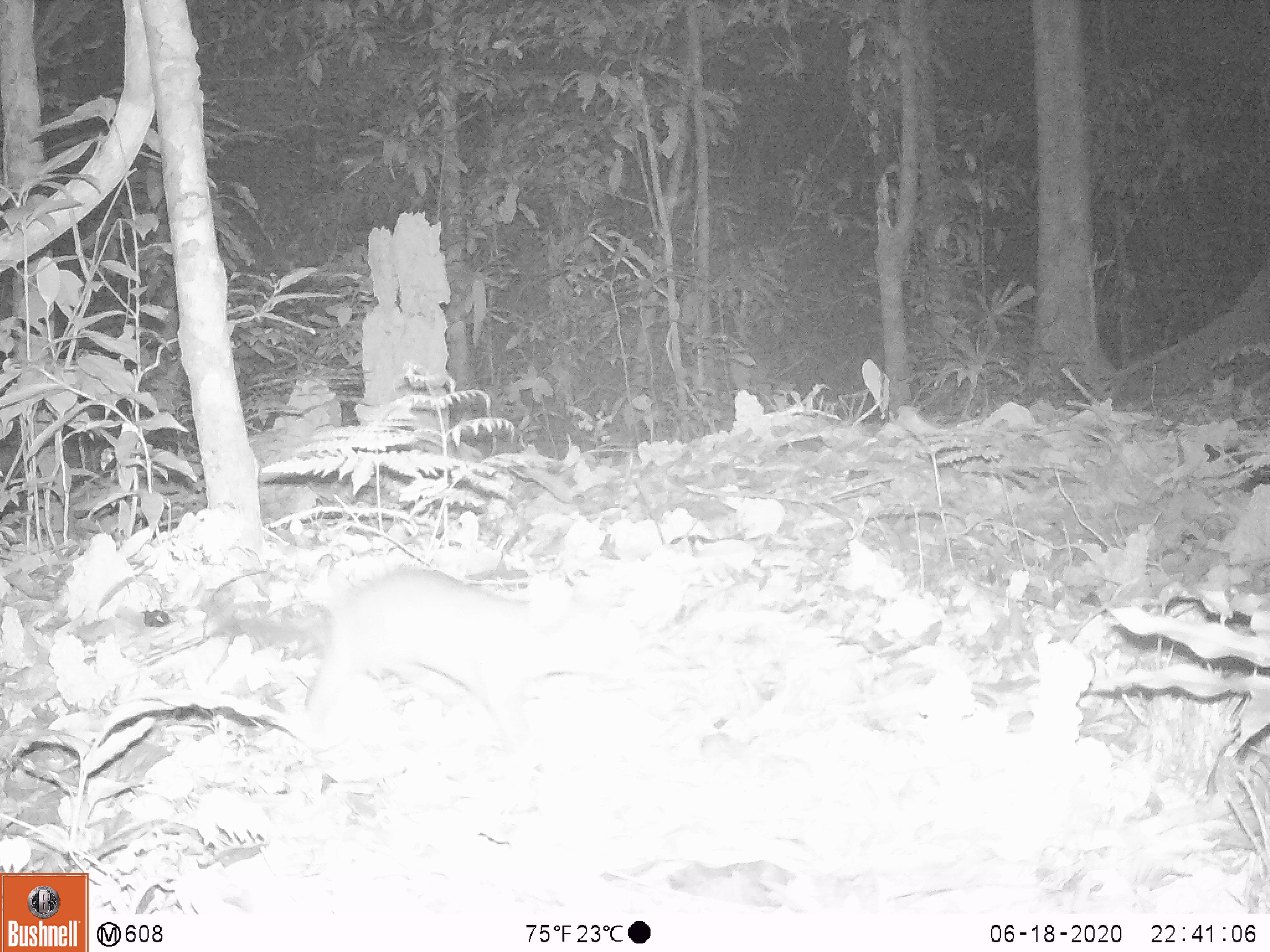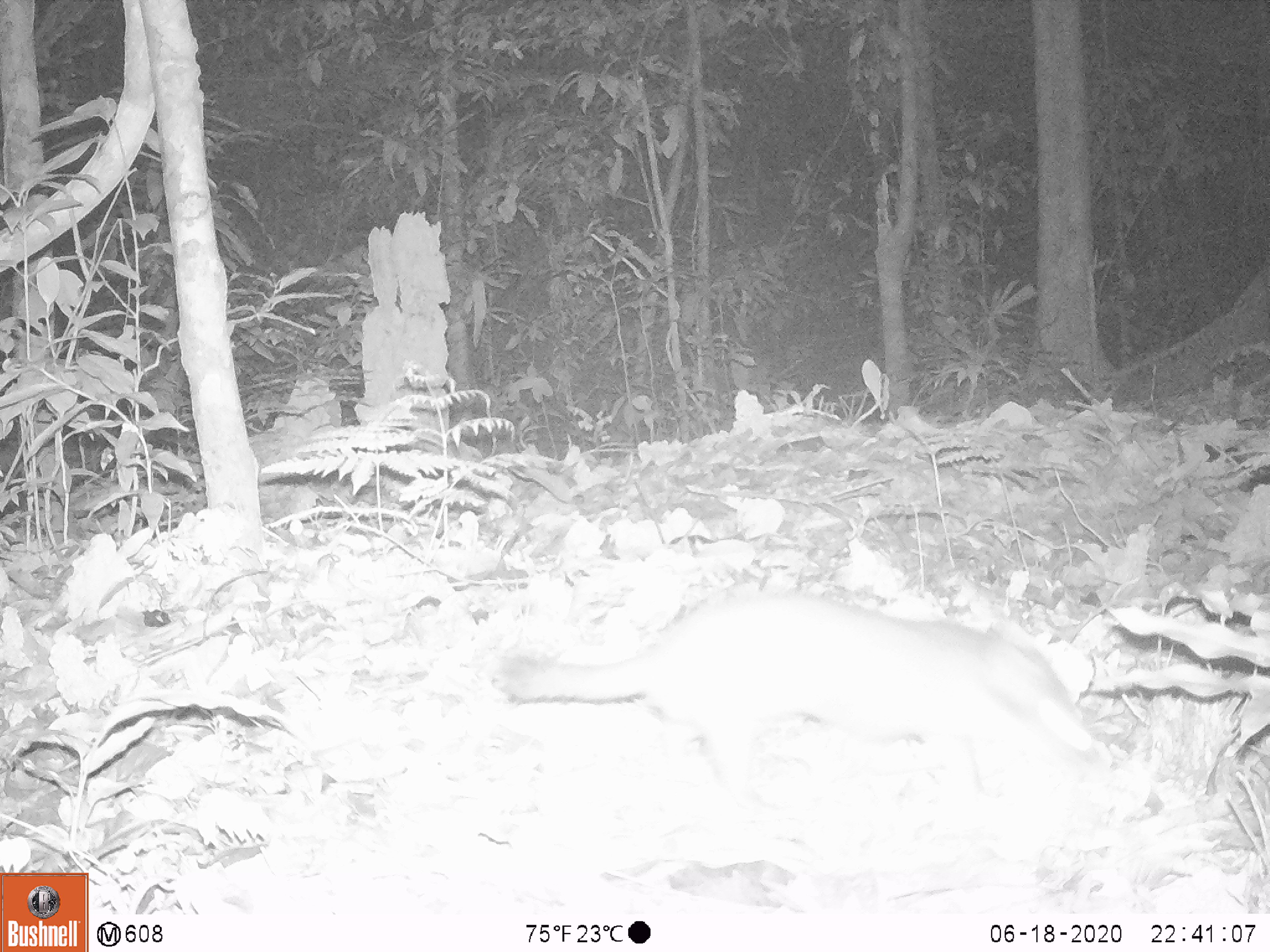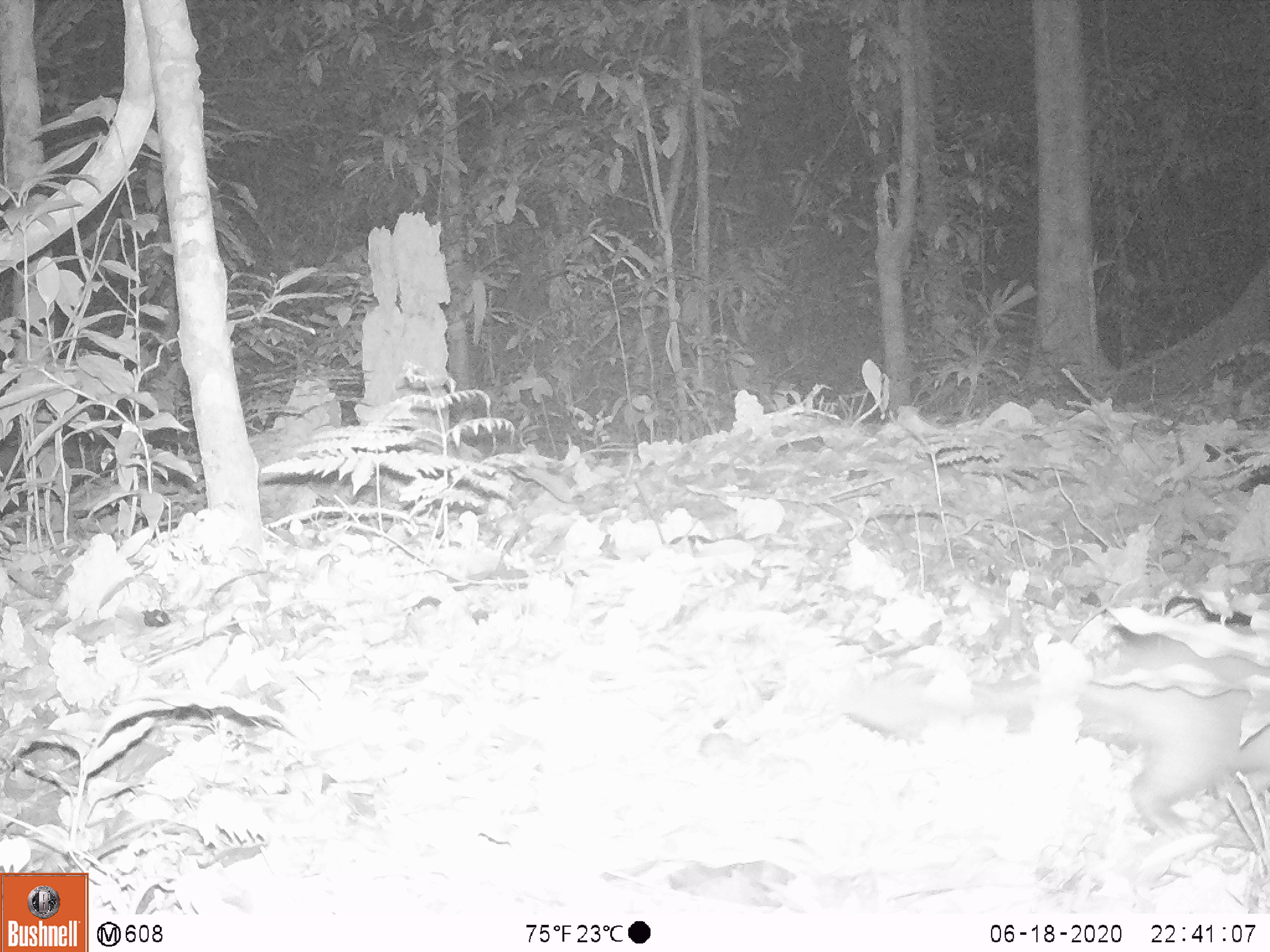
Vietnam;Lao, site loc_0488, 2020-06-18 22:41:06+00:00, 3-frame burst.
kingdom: Animalia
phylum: Chordata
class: Mammalia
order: Carnivora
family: Mustelidae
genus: Melogale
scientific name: Melogale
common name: ferret badger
Ferret badger (Melogale). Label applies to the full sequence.